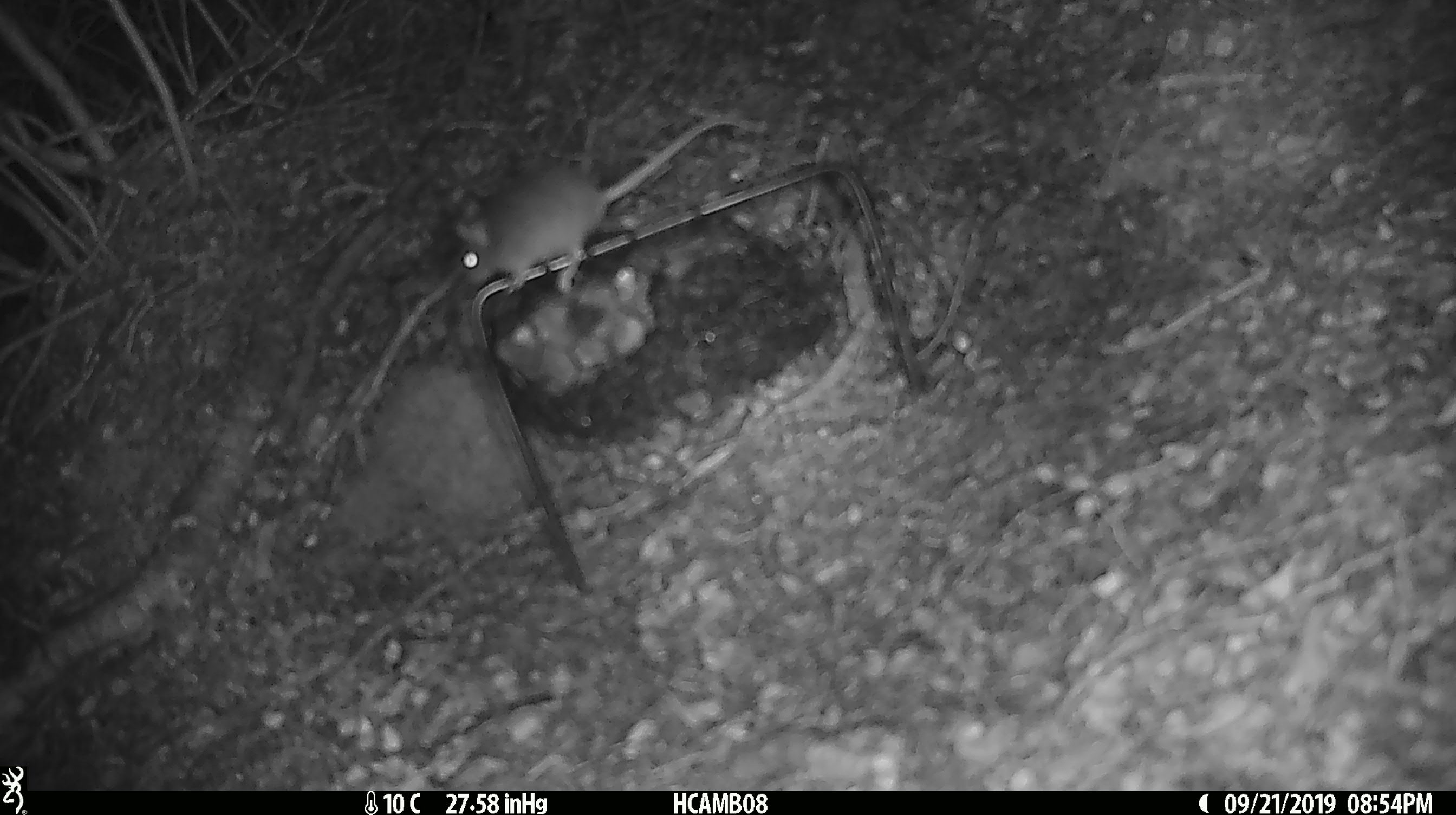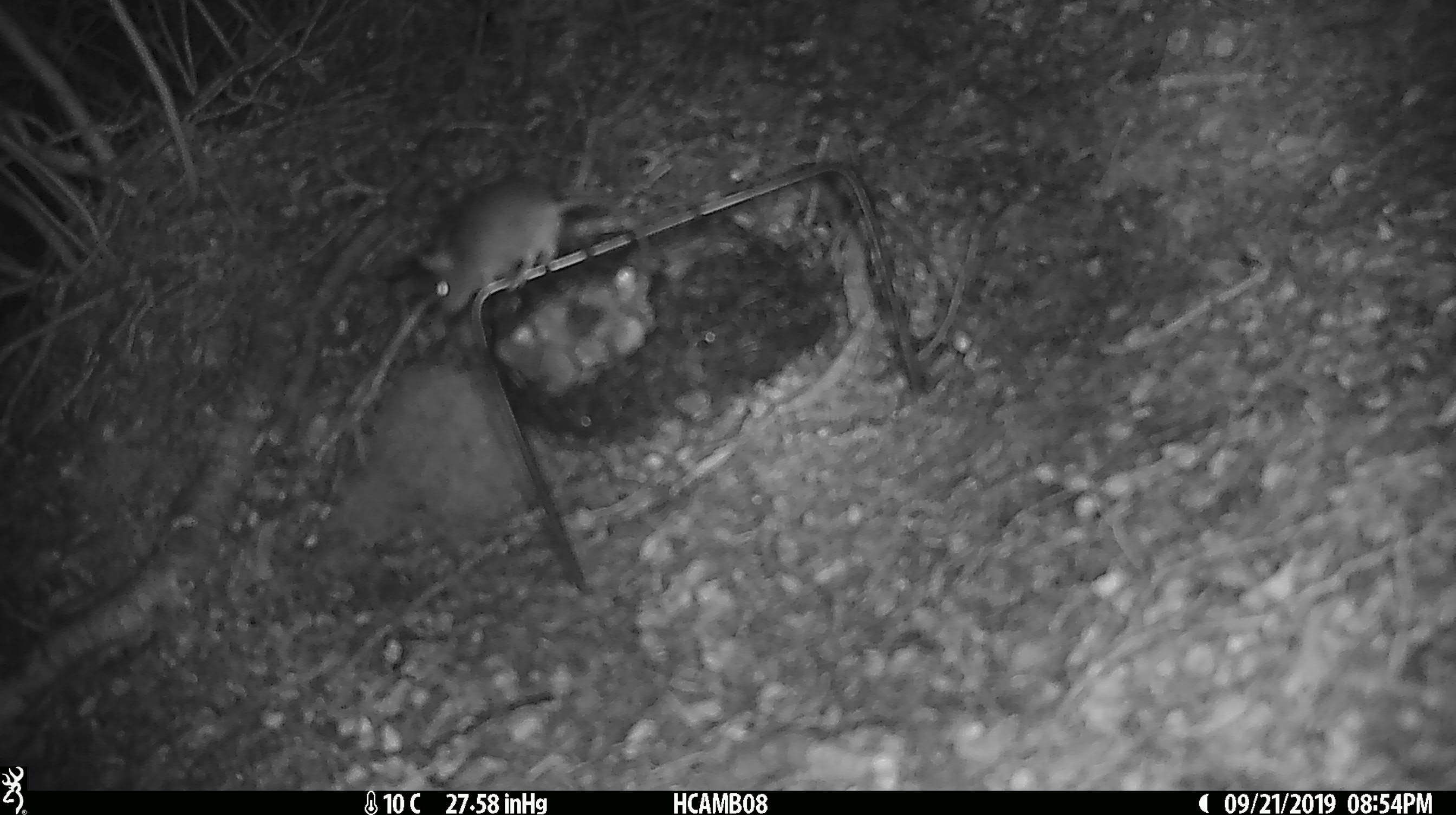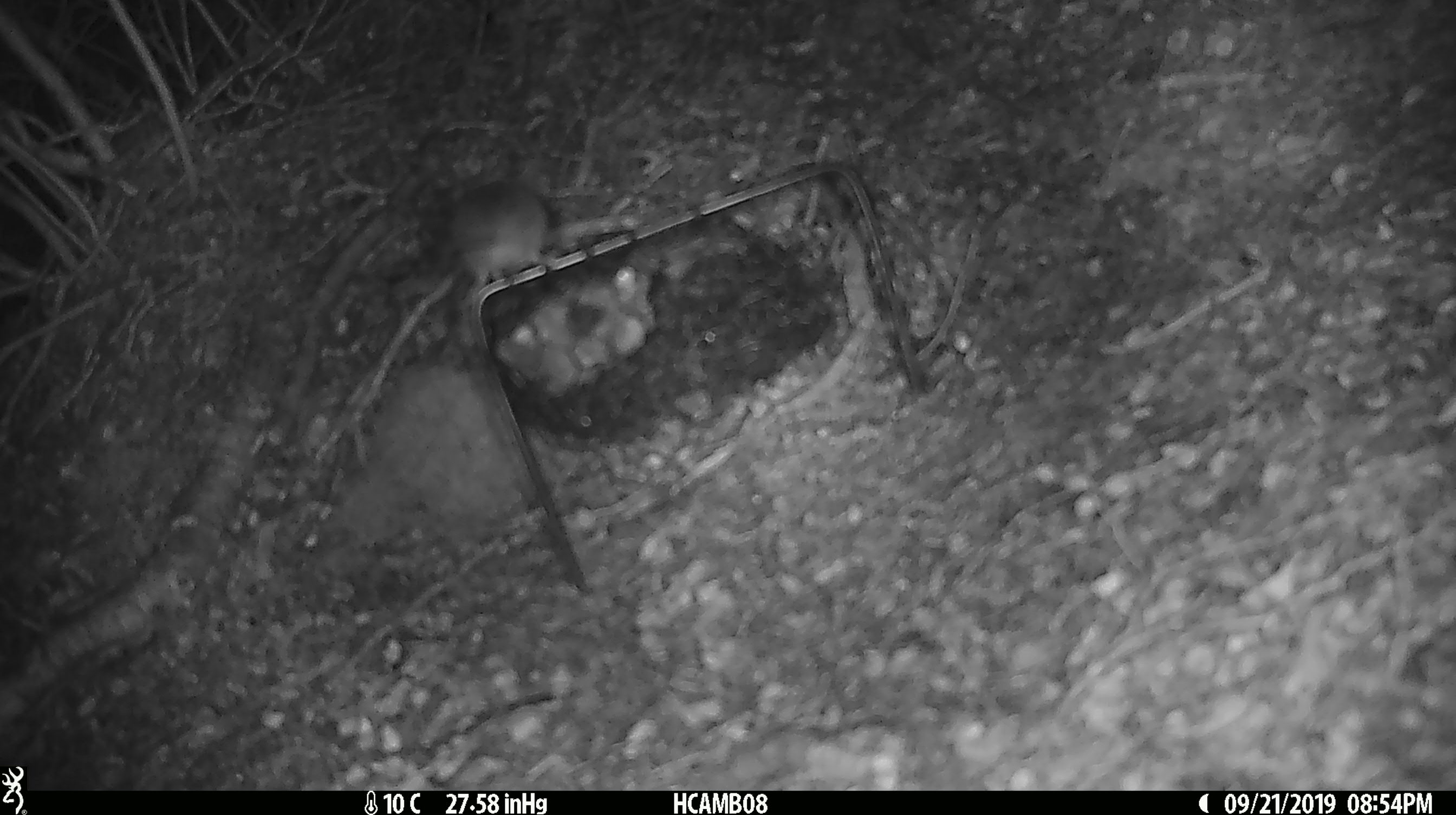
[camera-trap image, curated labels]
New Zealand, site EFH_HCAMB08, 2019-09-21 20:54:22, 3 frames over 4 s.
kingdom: Animalia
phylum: Chordata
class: Mammalia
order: Rodentia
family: Muridae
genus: Mus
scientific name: Mus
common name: mouse